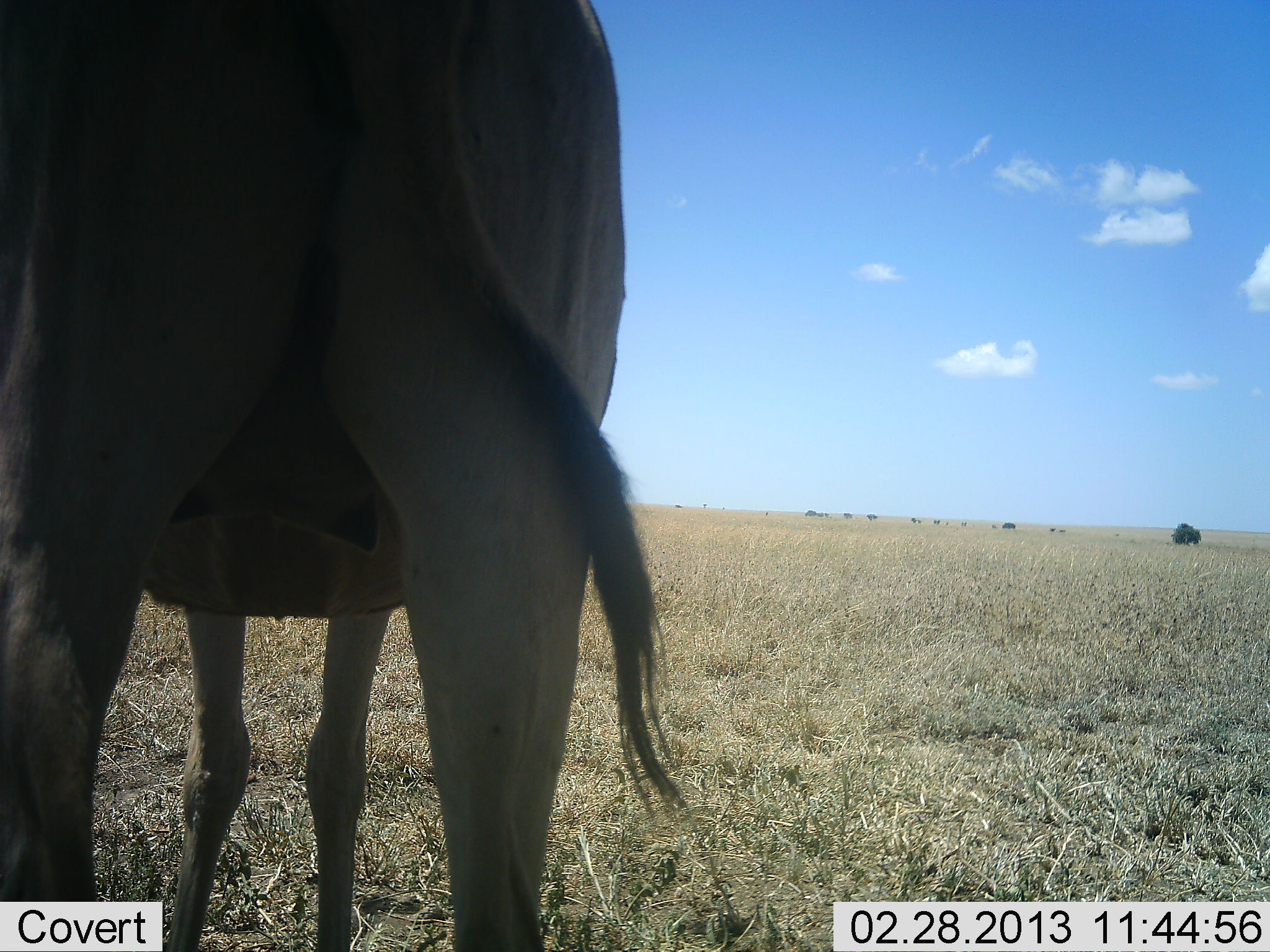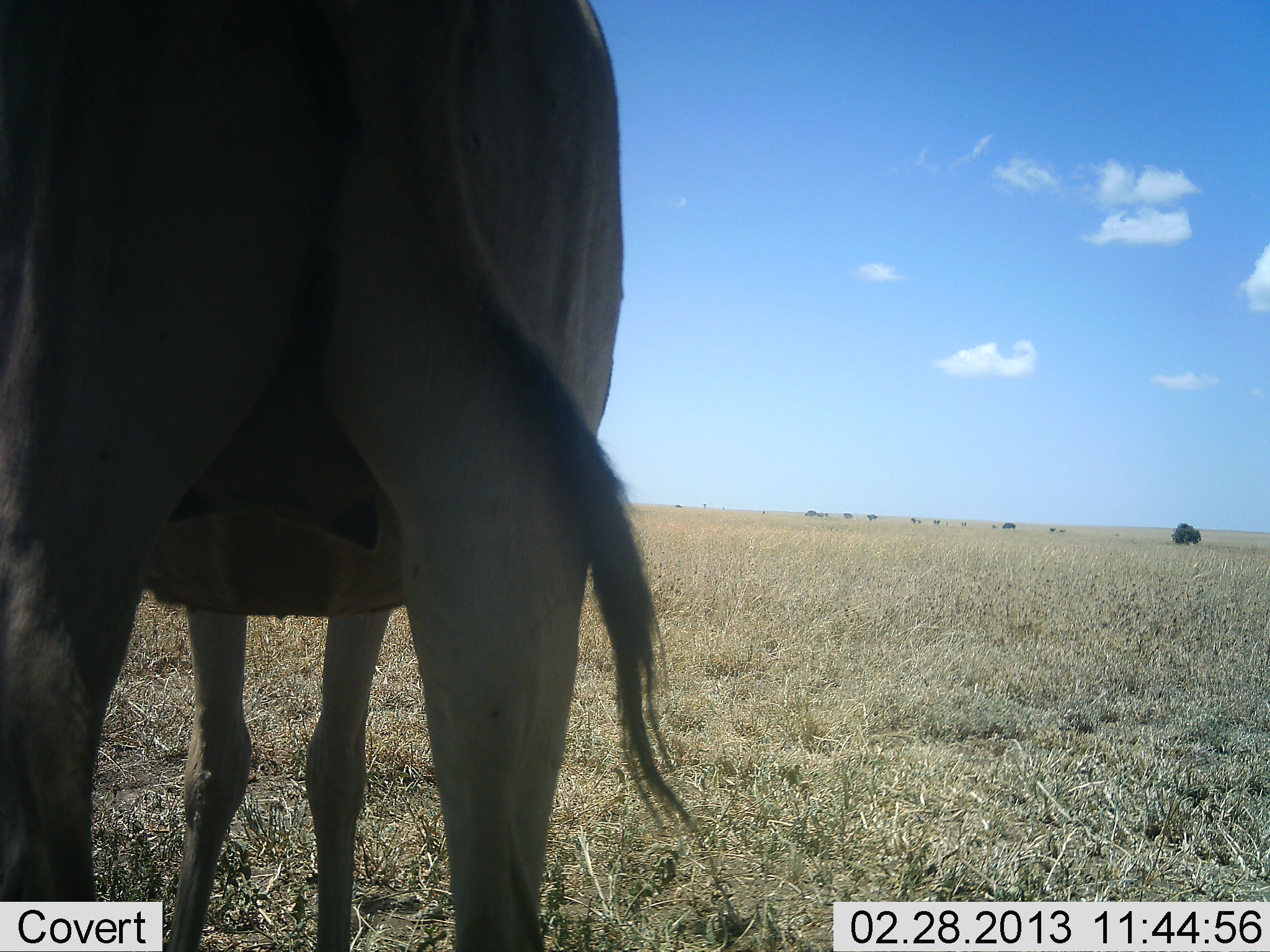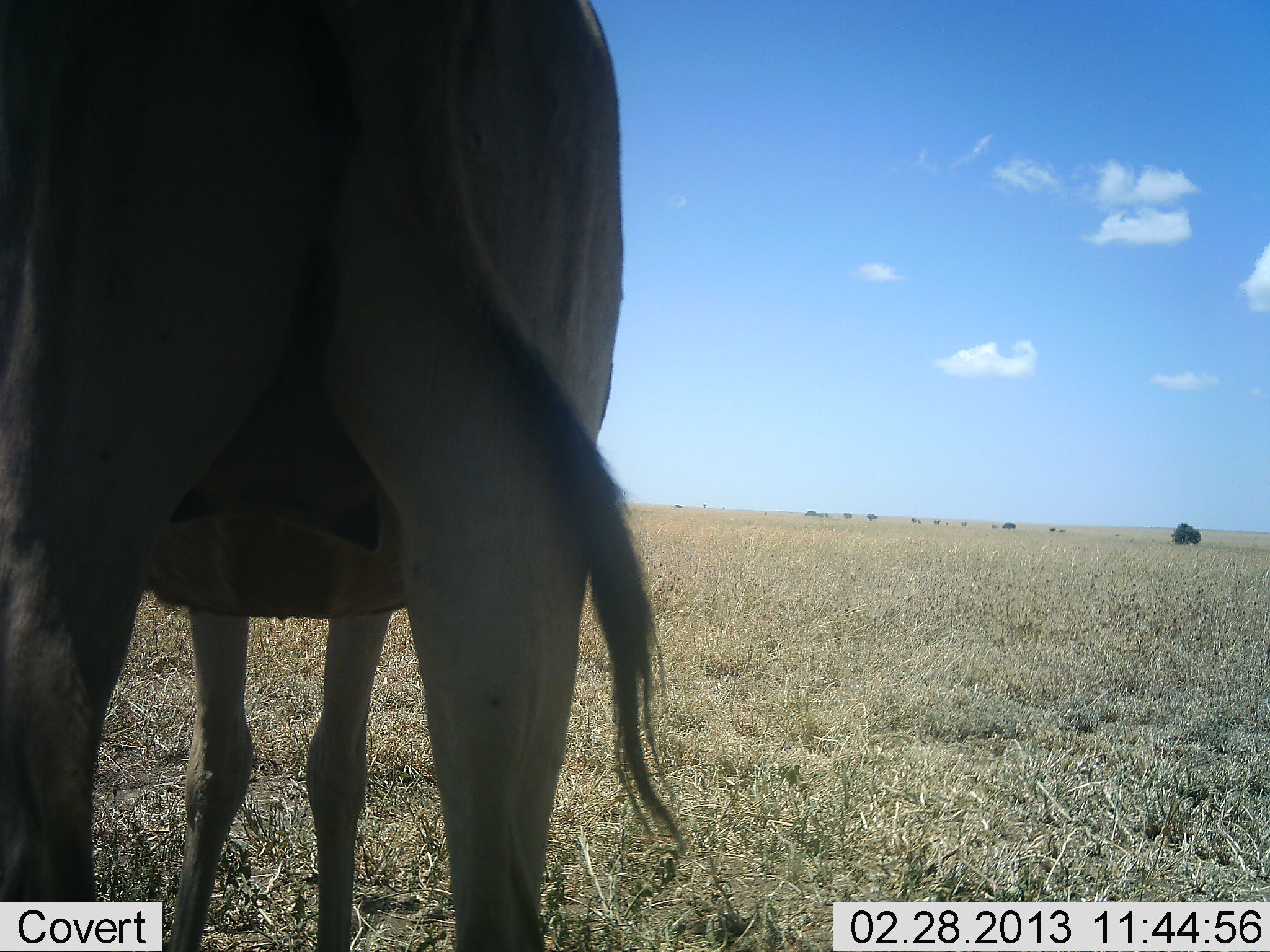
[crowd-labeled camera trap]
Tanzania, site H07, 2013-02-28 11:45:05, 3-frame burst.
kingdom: Animalia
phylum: Chordata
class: Mammalia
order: Artiodactyla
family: Bovidae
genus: Alcelaphus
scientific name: Alcelaphus buselaphus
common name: hartebeest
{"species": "hartebeest (Alcelaphus buselaphus)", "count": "1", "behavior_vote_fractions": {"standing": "100%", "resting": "0%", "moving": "0%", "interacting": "0%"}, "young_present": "0%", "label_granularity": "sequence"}